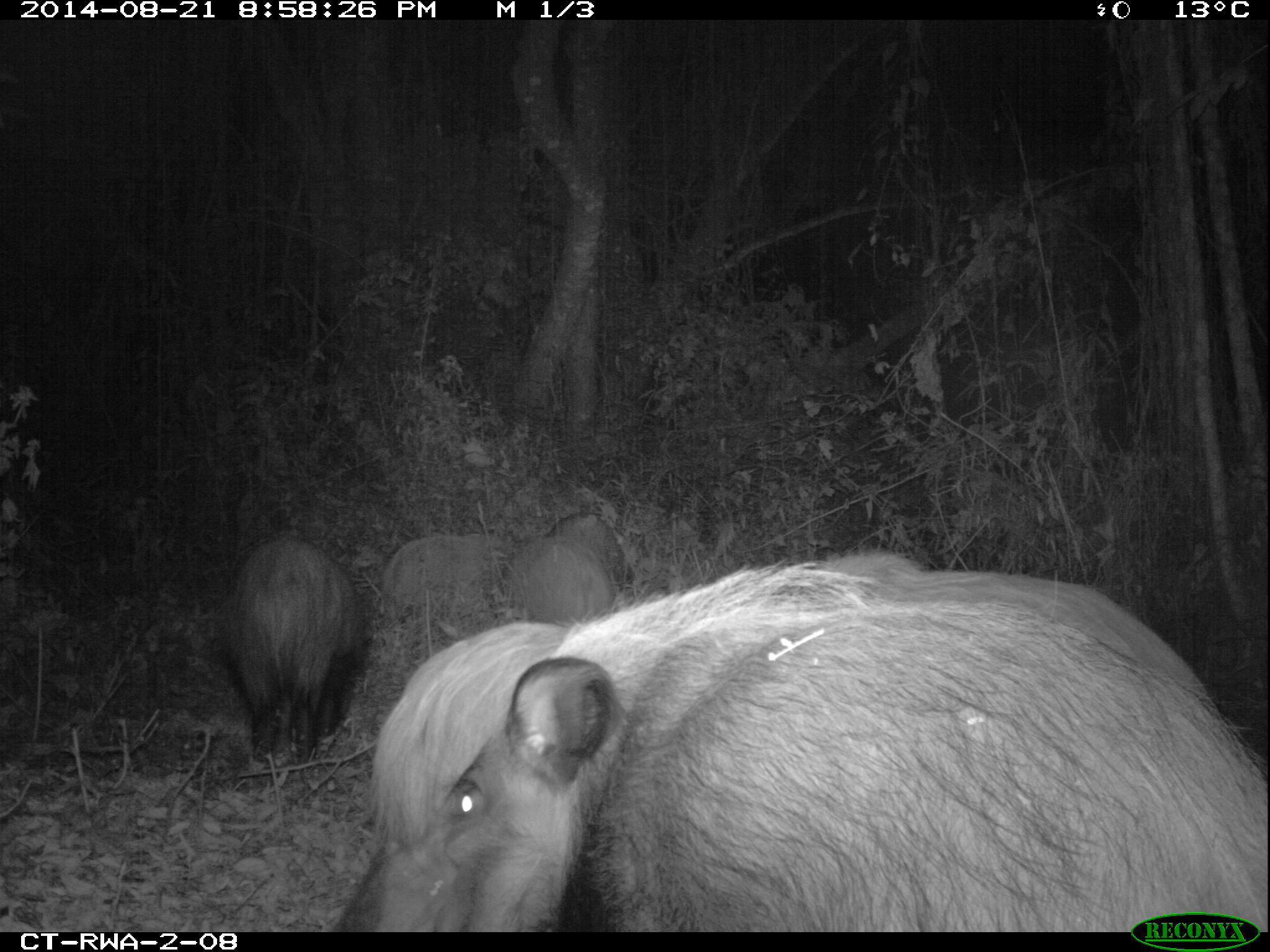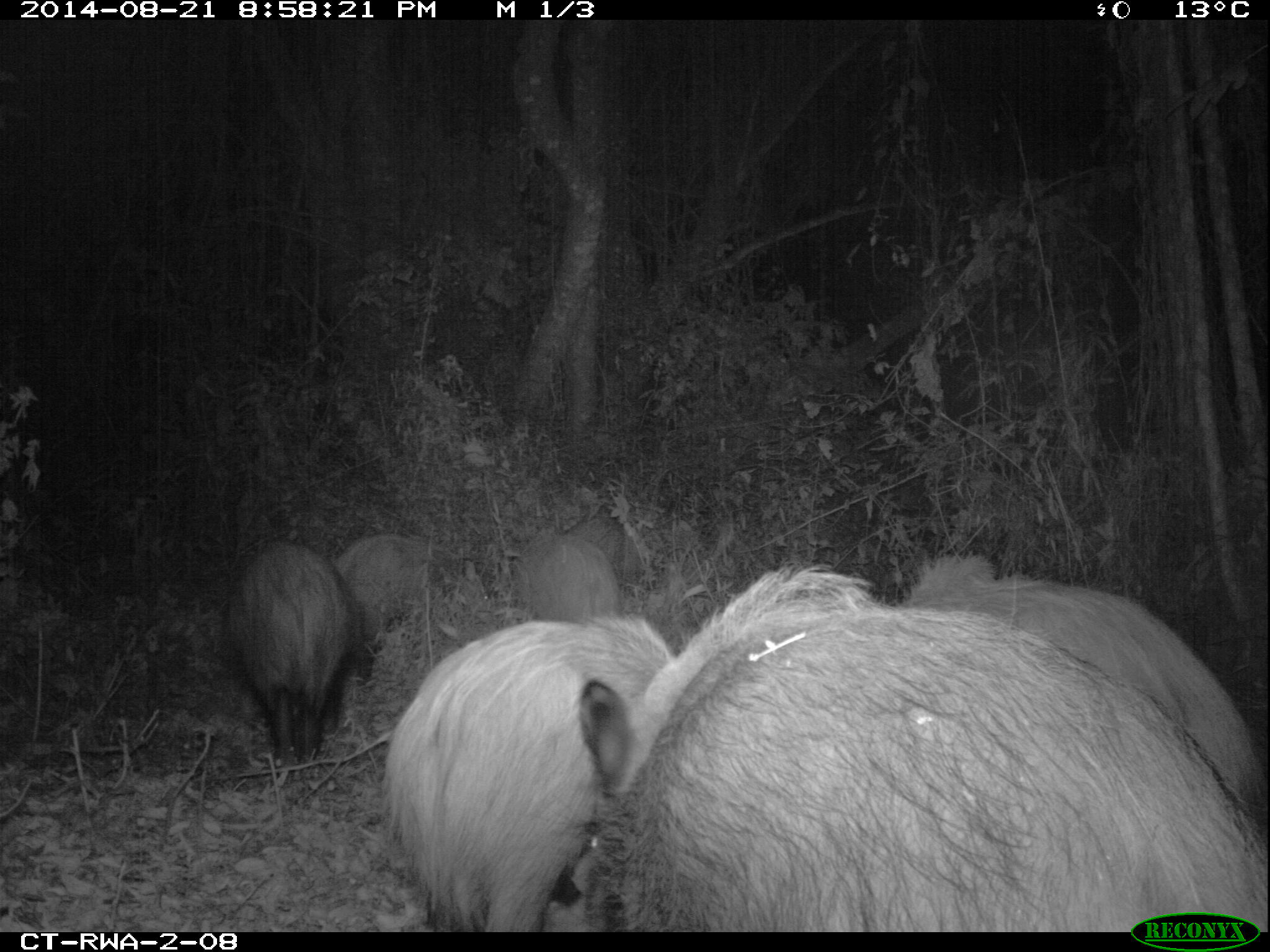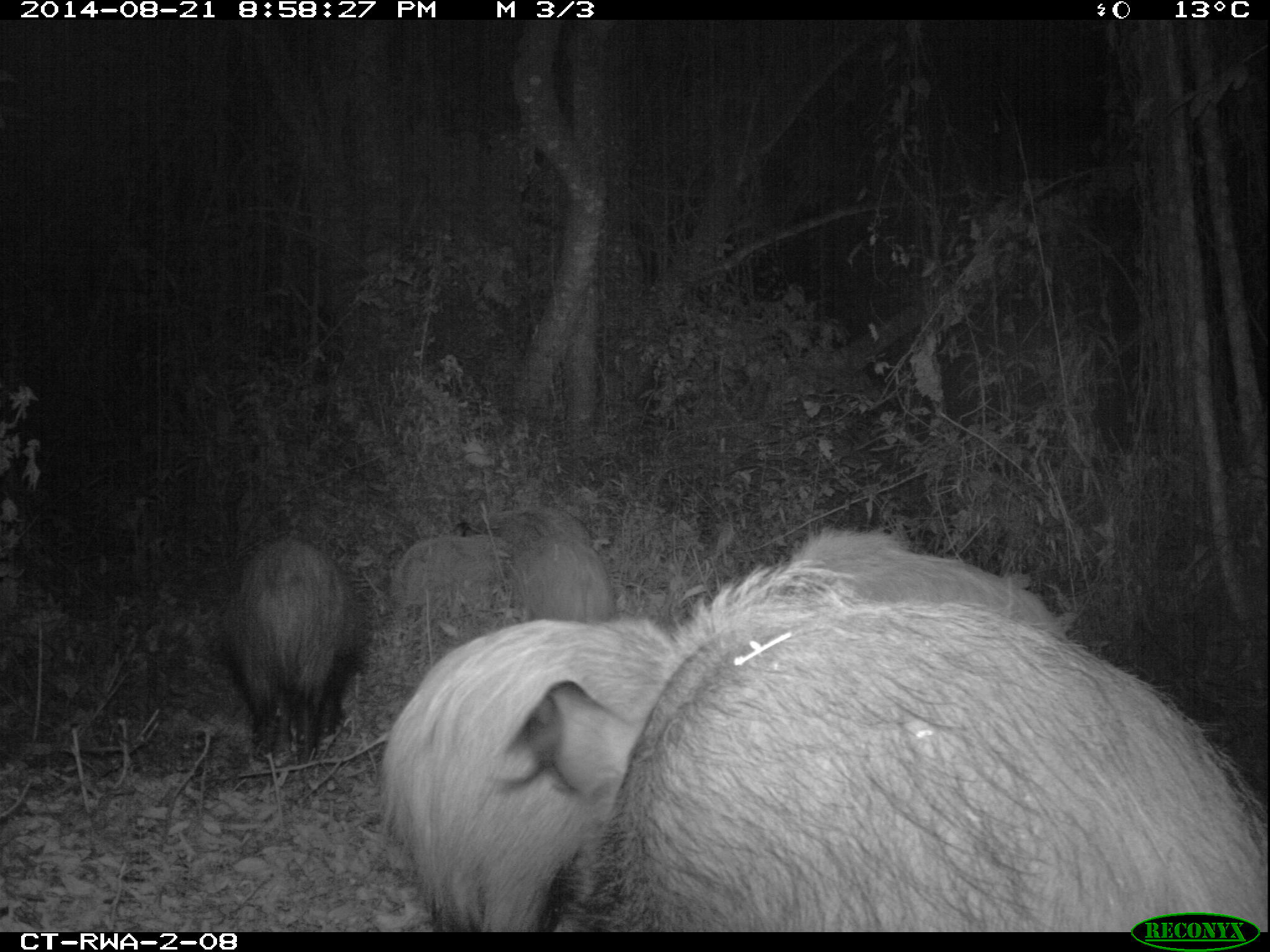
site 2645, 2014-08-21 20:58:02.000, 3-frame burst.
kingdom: Animalia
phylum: Chordata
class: Mammalia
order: Artiodactyla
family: Suidae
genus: Potamochoerus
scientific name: Potamochoerus larvatus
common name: bushpig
Potamochoerus larvatus (bushpig), count 8.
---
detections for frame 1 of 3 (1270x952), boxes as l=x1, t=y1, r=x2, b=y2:
potamochoerus larvatus: l=328, t=568, r=1270, b=931; l=368, t=551, r=1222, b=930; l=219, t=535, r=356, b=759; l=382, t=532, r=528, b=694; l=513, t=511, r=635, b=677